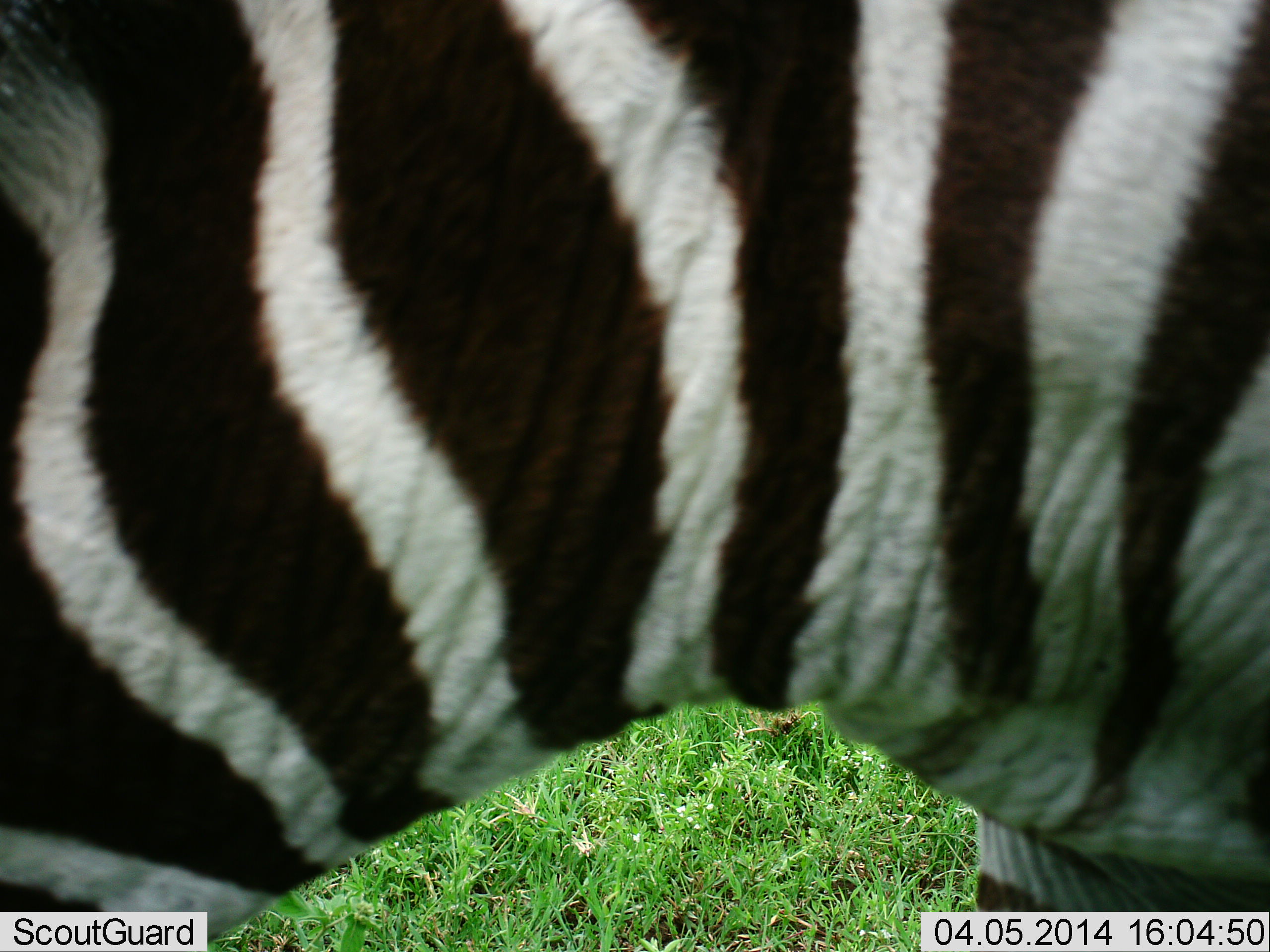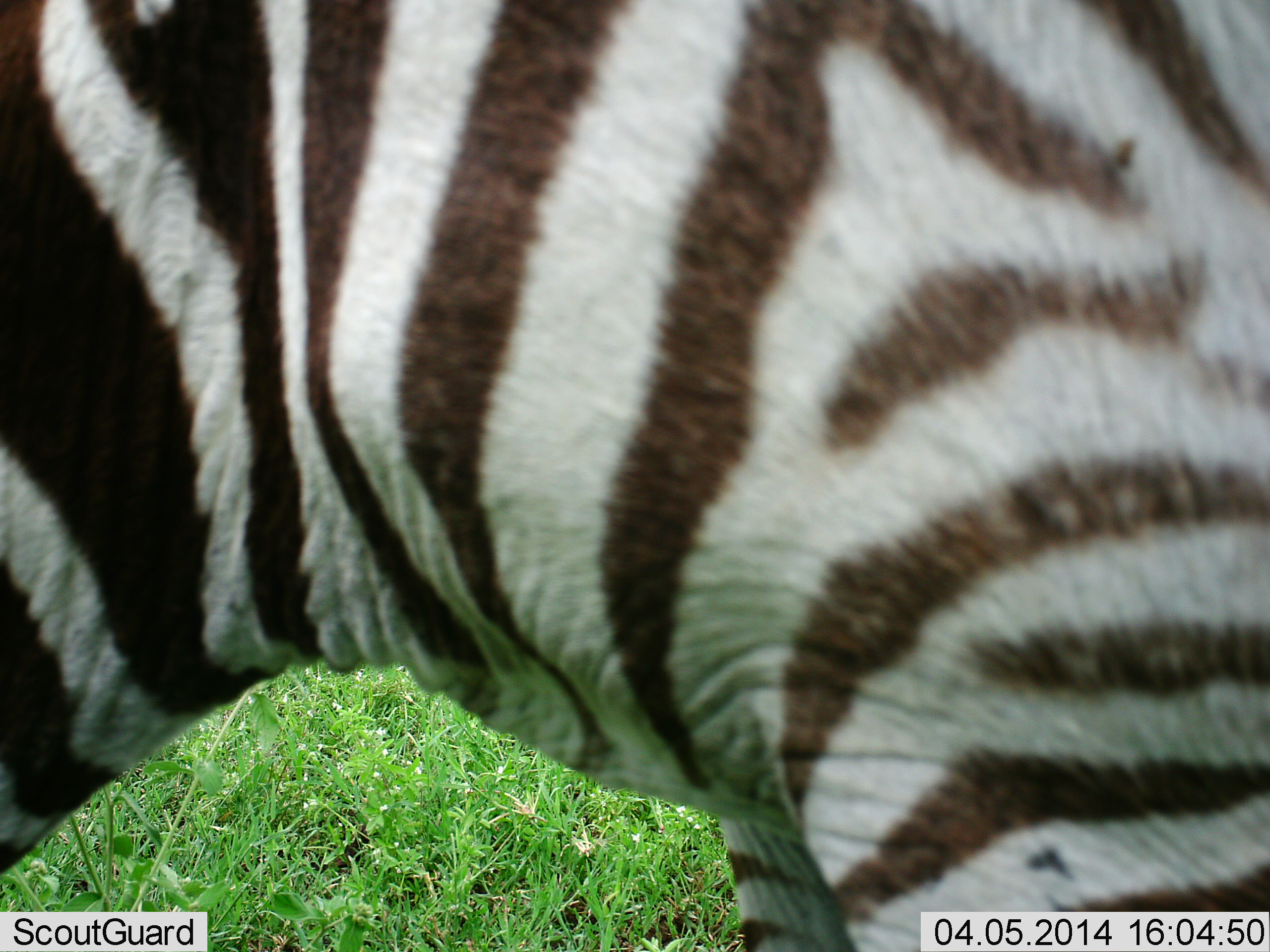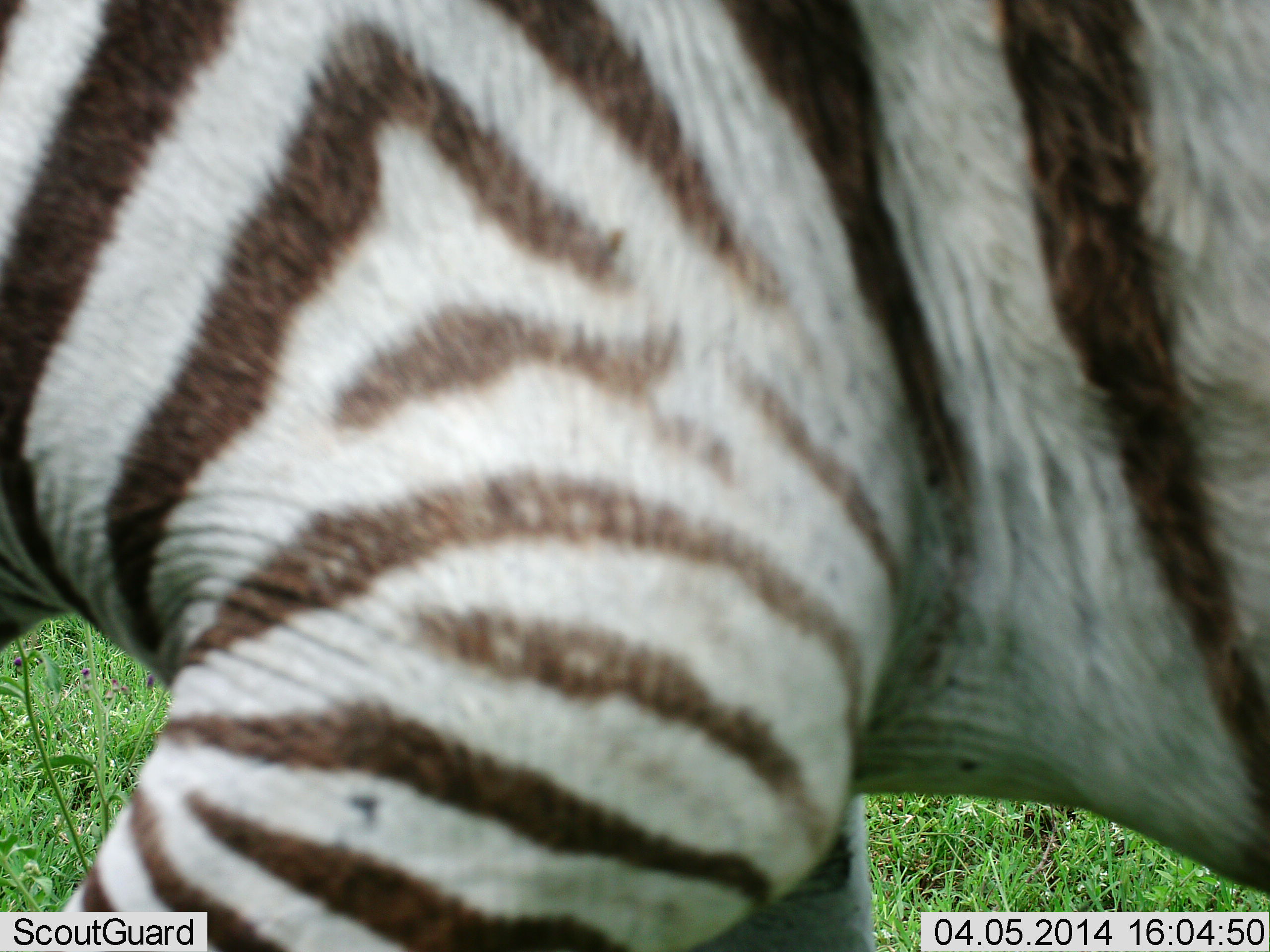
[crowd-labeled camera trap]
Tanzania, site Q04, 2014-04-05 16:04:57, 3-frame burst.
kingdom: Animalia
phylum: Chordata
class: Mammalia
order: Perissodactyla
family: Equidae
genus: Equus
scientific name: Equus quagga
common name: plains zebra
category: zebra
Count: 1.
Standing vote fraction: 20%.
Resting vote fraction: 0%.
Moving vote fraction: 80%.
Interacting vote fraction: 0%.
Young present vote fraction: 0%.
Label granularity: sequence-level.